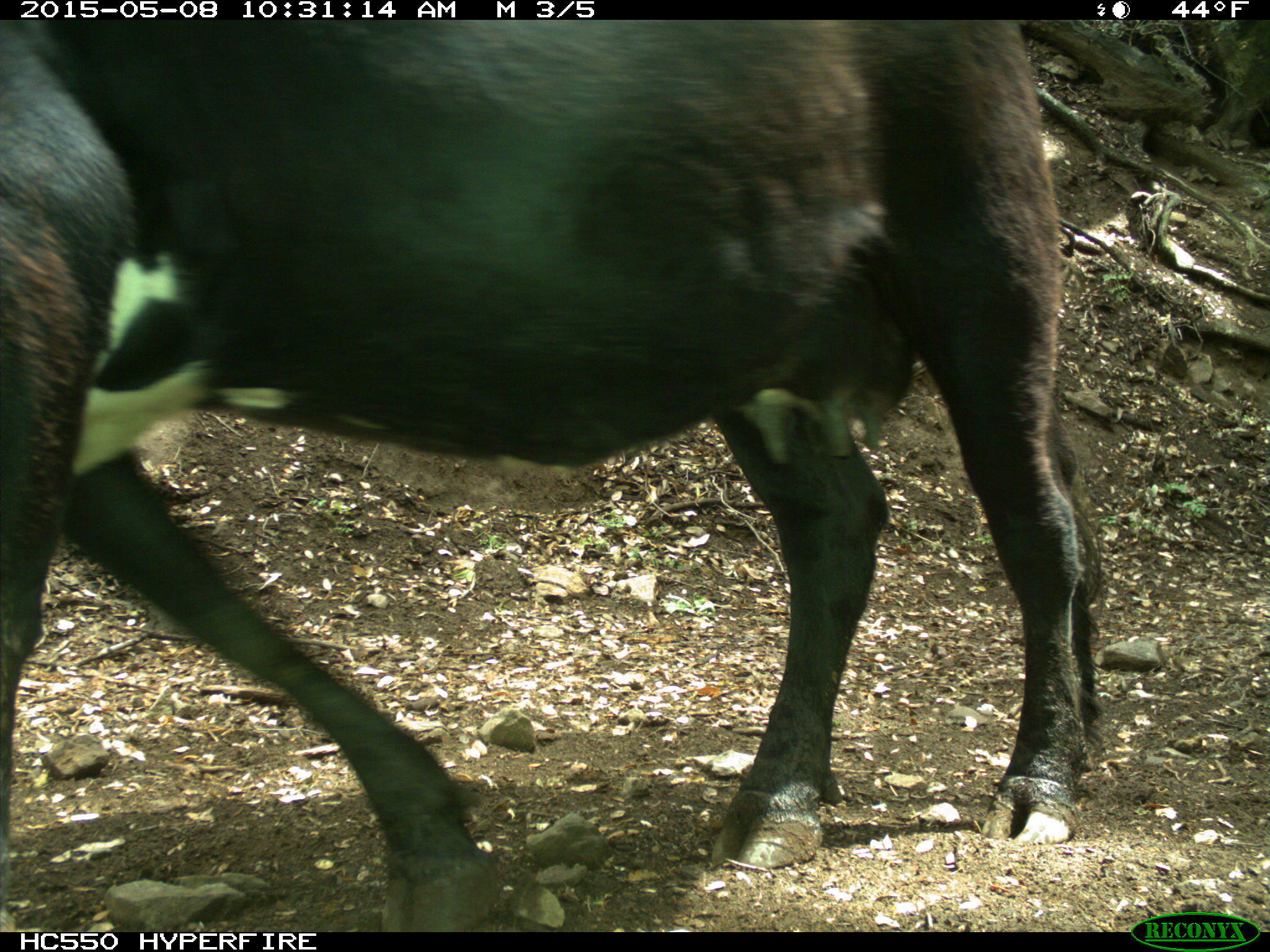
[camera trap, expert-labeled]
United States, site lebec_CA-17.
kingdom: Animalia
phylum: Chordata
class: Mammalia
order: Artiodactyla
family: Bovidae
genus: Bos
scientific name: Bos taurus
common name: domestic cow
Bos taurus (domestic cow).